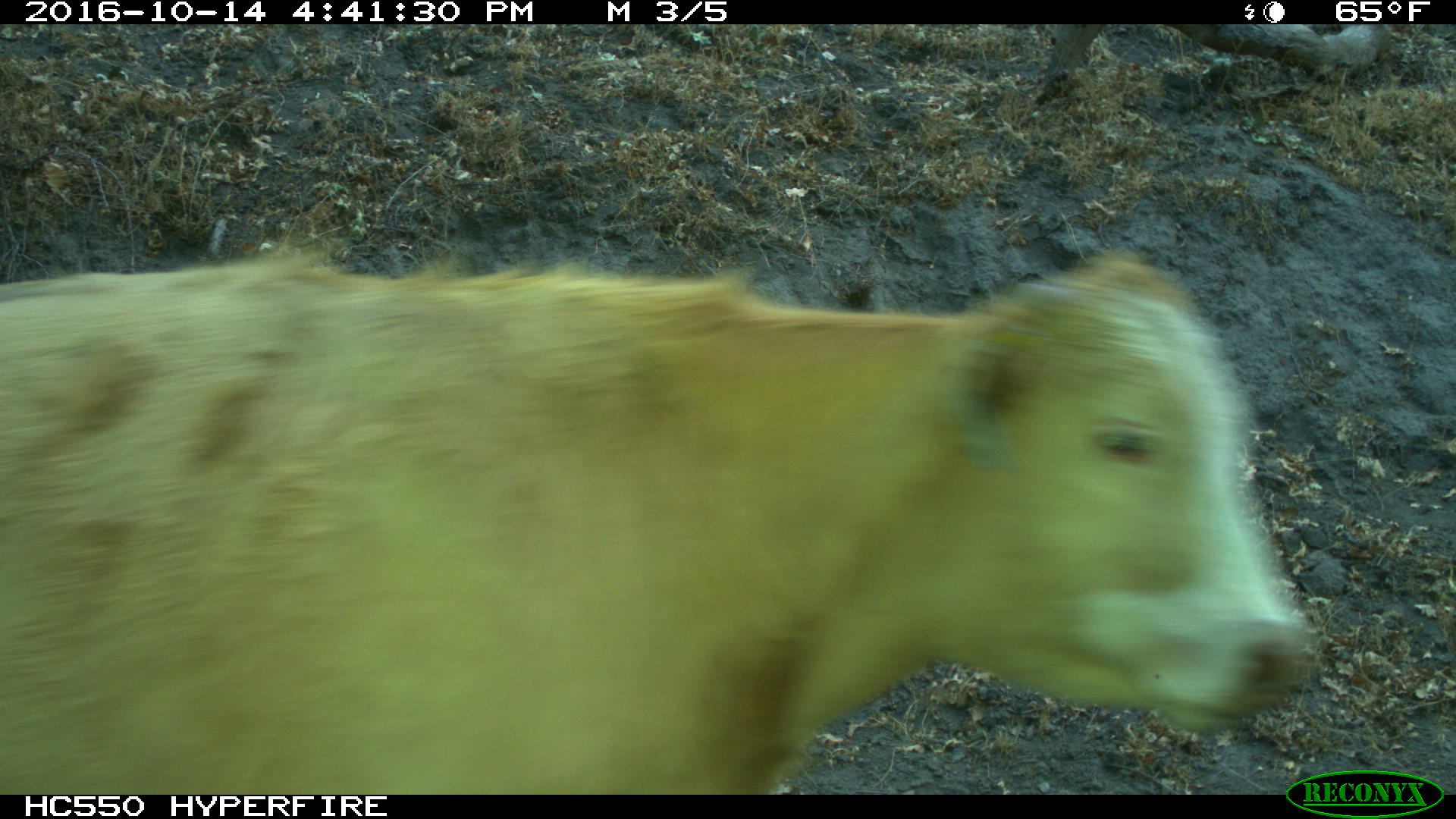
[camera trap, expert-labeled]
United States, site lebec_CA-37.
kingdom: Animalia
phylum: Chordata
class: Mammalia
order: Artiodactyla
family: Bovidae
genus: Bos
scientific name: Bos taurus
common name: domestic cow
Bos taurus (domestic cow).